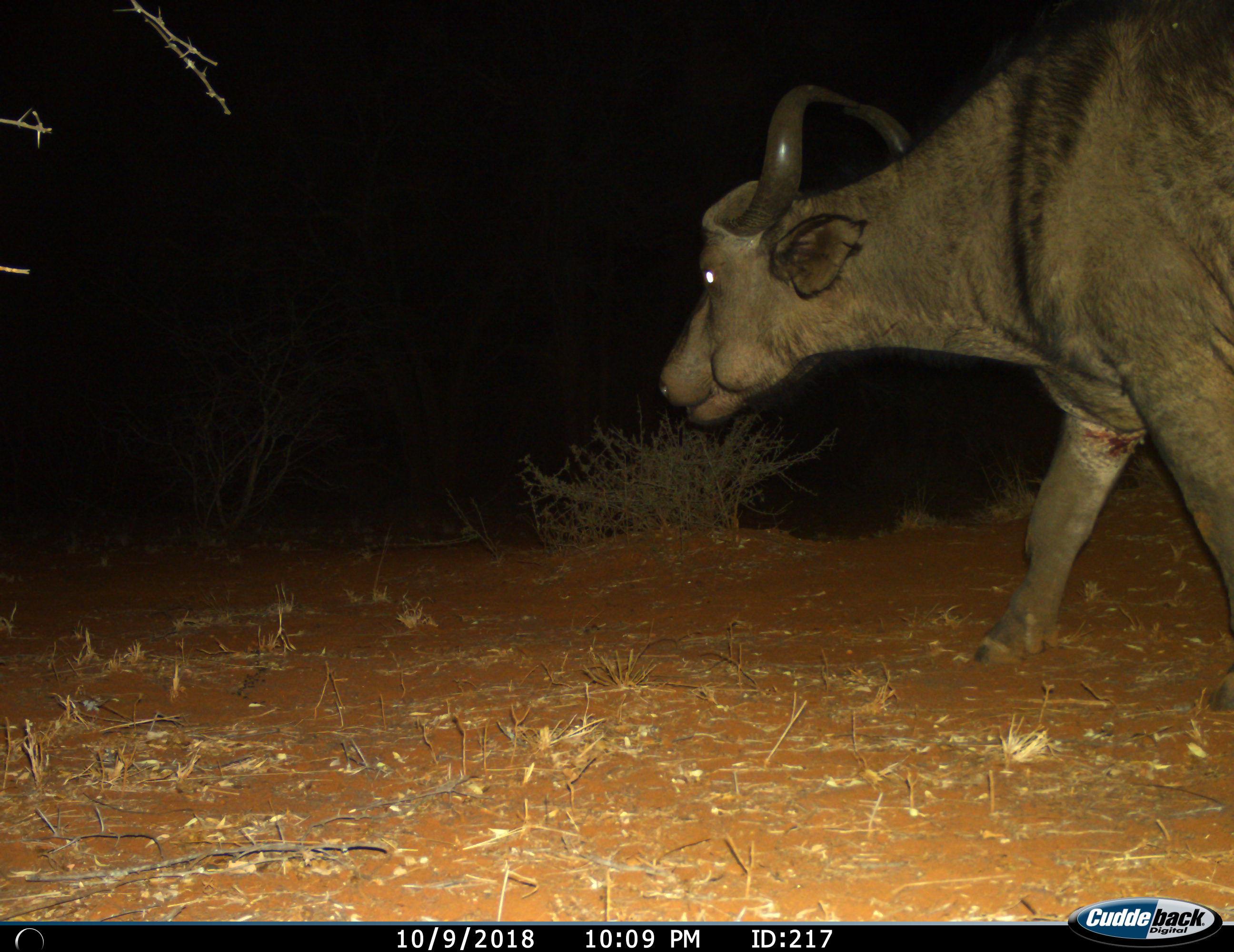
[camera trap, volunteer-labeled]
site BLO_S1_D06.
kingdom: Animalia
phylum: Chordata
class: Mammalia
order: Artiodactyla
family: Bovidae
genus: Syncerus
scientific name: Syncerus caffer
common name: african buffalo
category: buffalo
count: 1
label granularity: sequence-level